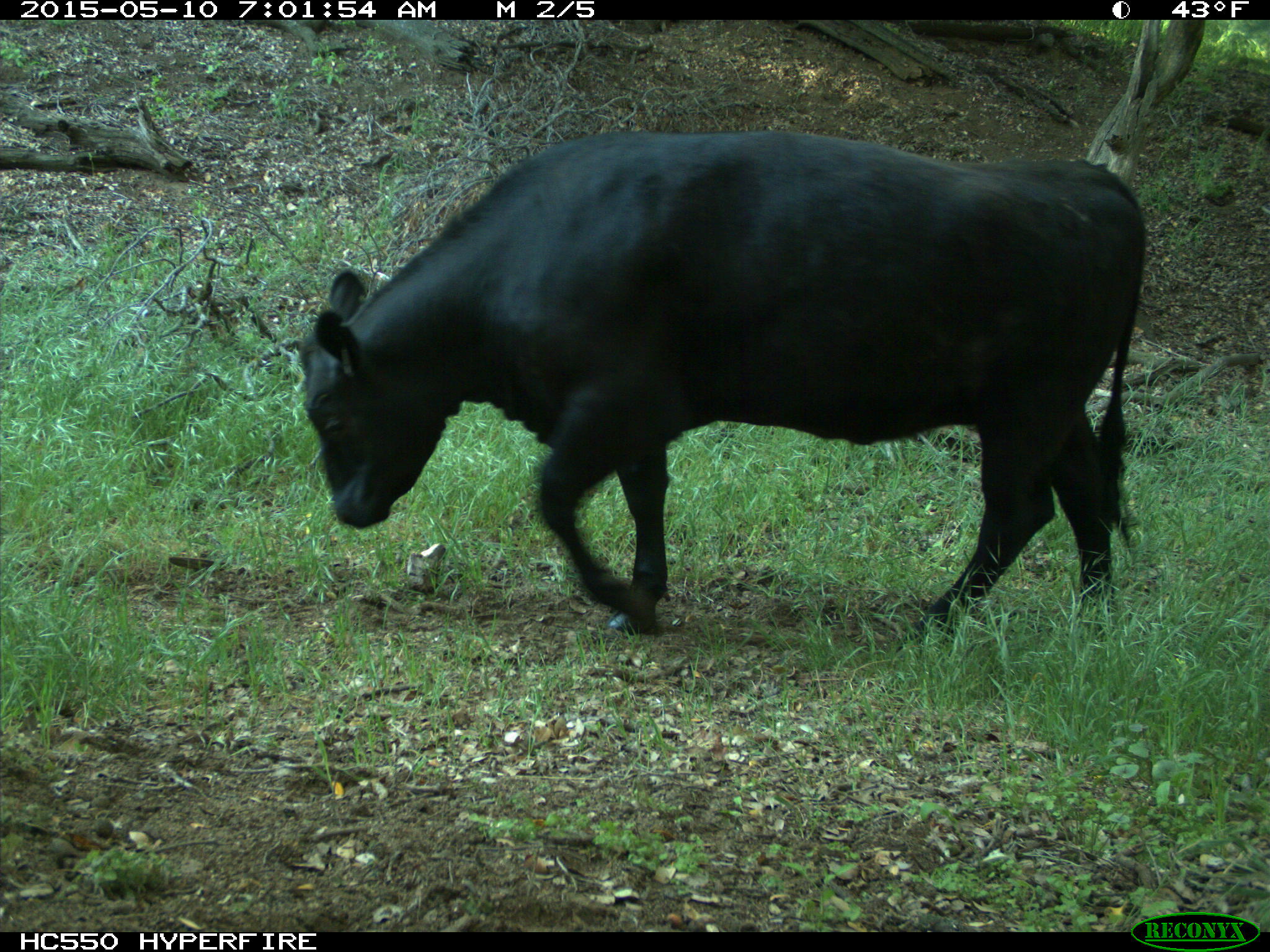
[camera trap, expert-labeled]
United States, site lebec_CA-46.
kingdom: Animalia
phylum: Chordata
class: Mammalia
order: Artiodactyla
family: Bovidae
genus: Bos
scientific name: Bos taurus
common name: domestic cow